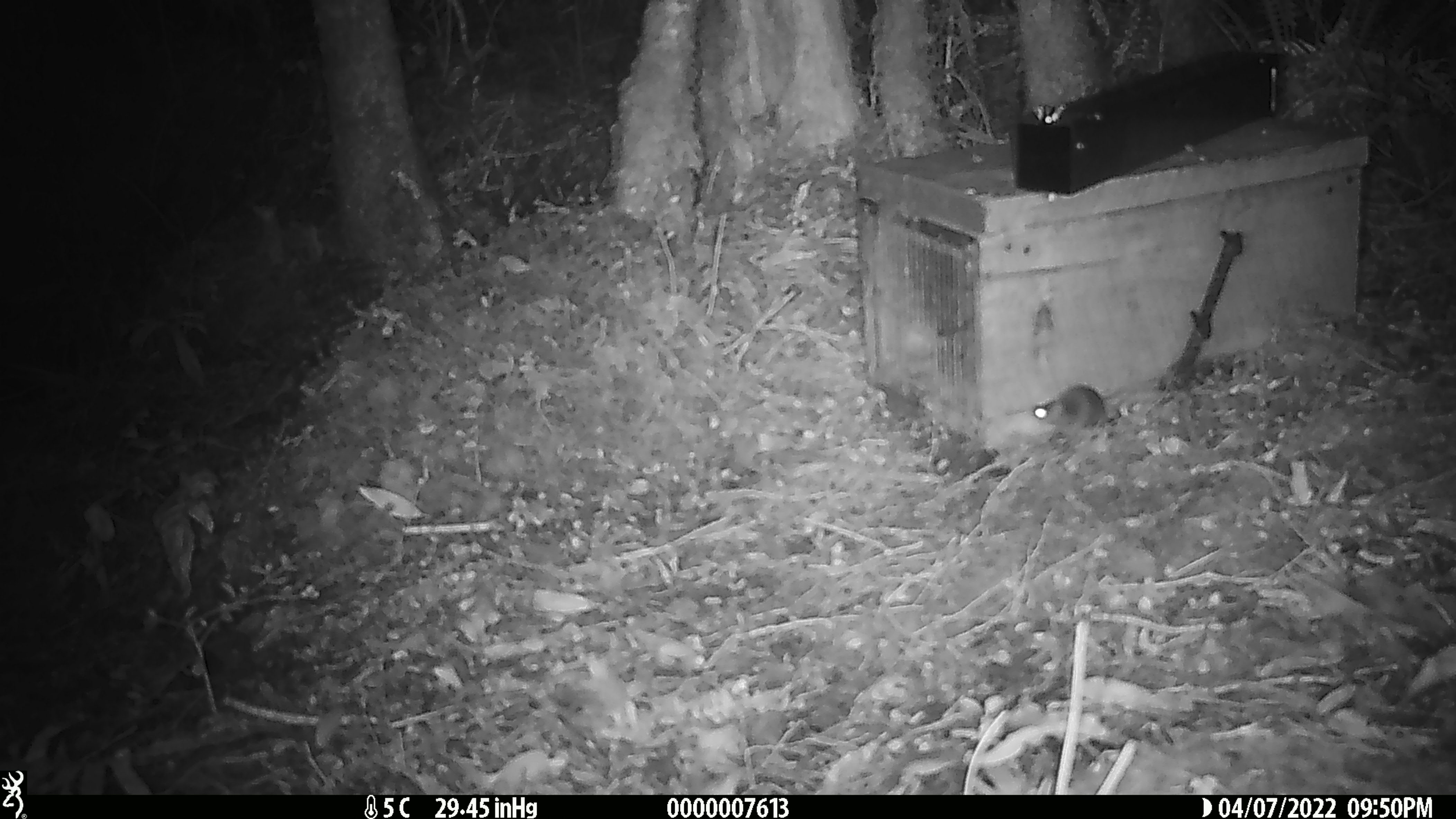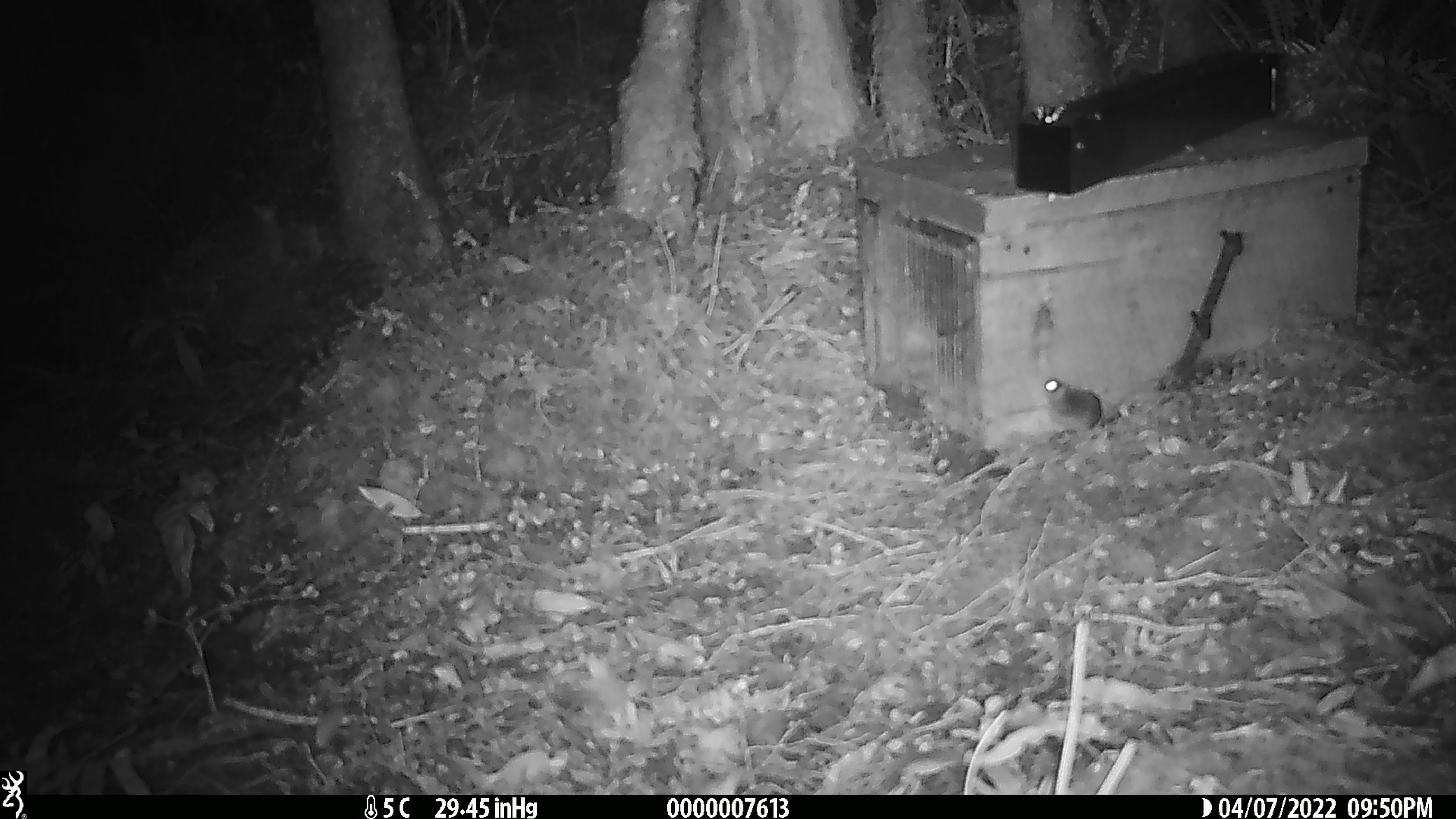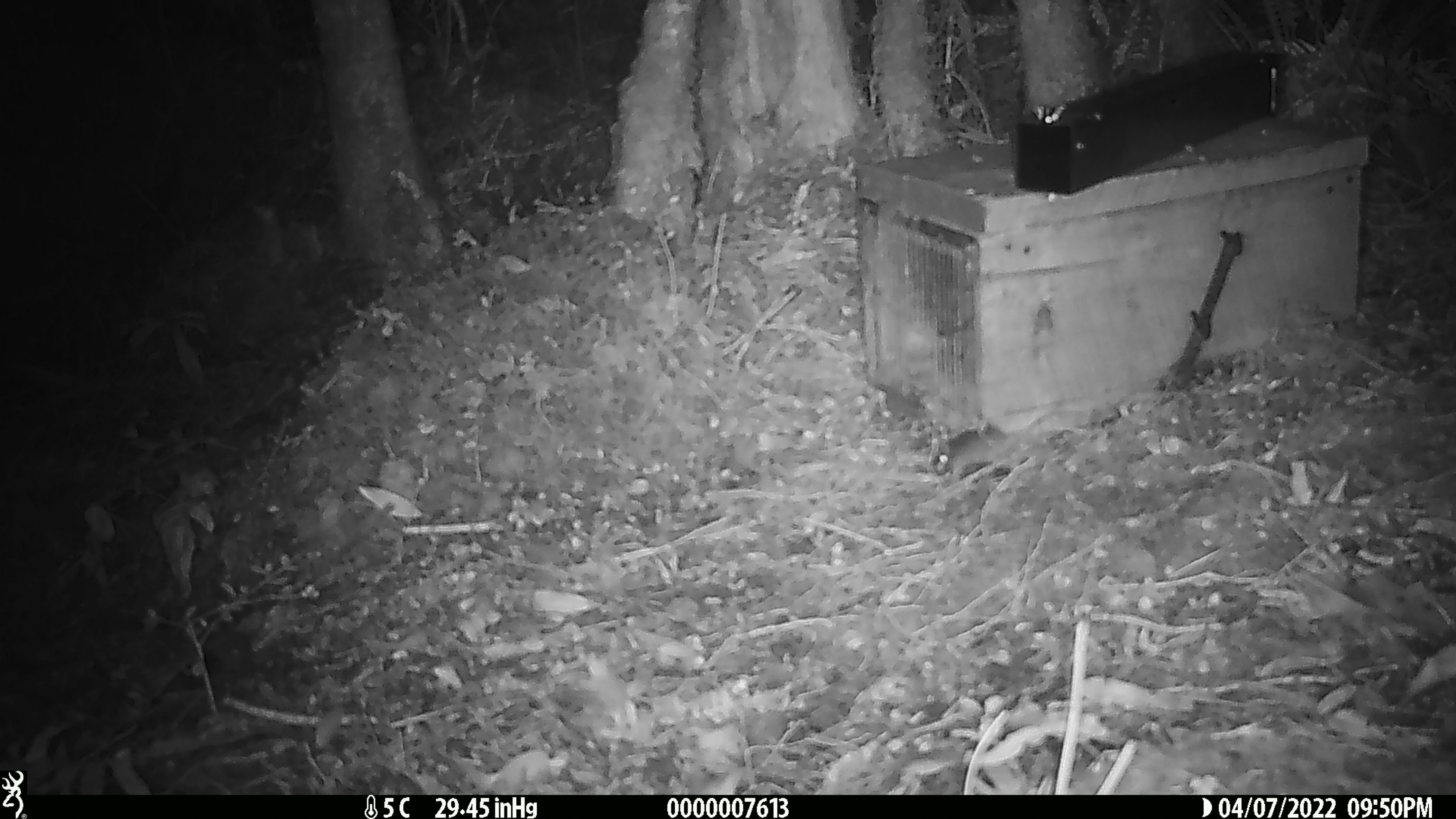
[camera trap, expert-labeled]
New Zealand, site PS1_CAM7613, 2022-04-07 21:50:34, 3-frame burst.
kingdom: Animalia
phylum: Chordata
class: Mammalia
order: Rodentia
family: Muridae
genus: Mus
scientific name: Mus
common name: mouse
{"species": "mouse (Mus)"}